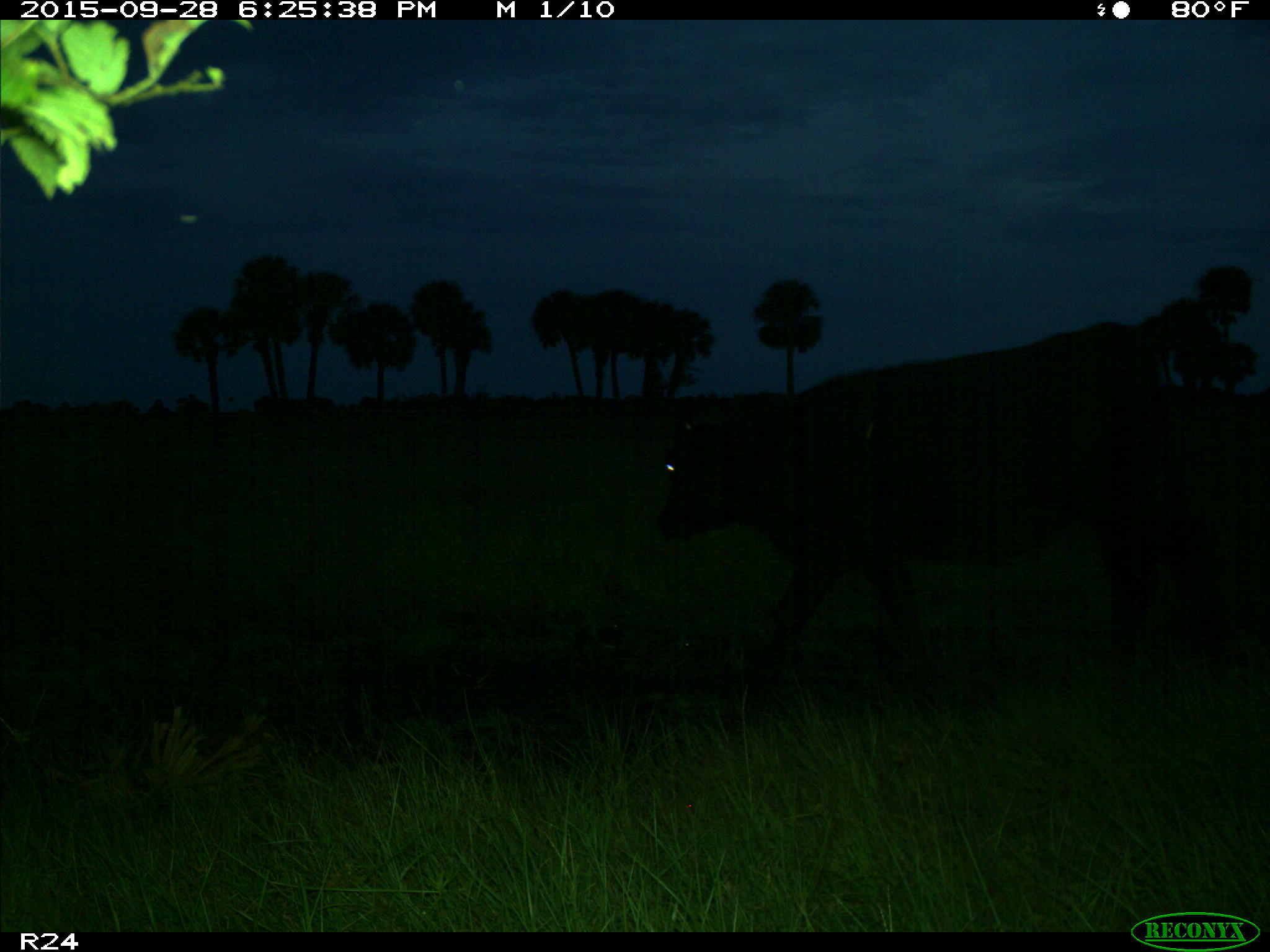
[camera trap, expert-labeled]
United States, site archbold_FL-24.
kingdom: Animalia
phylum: Chordata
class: Mammalia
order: Artiodactyla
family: Bovidae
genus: Bos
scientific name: Bos taurus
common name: domestic cow